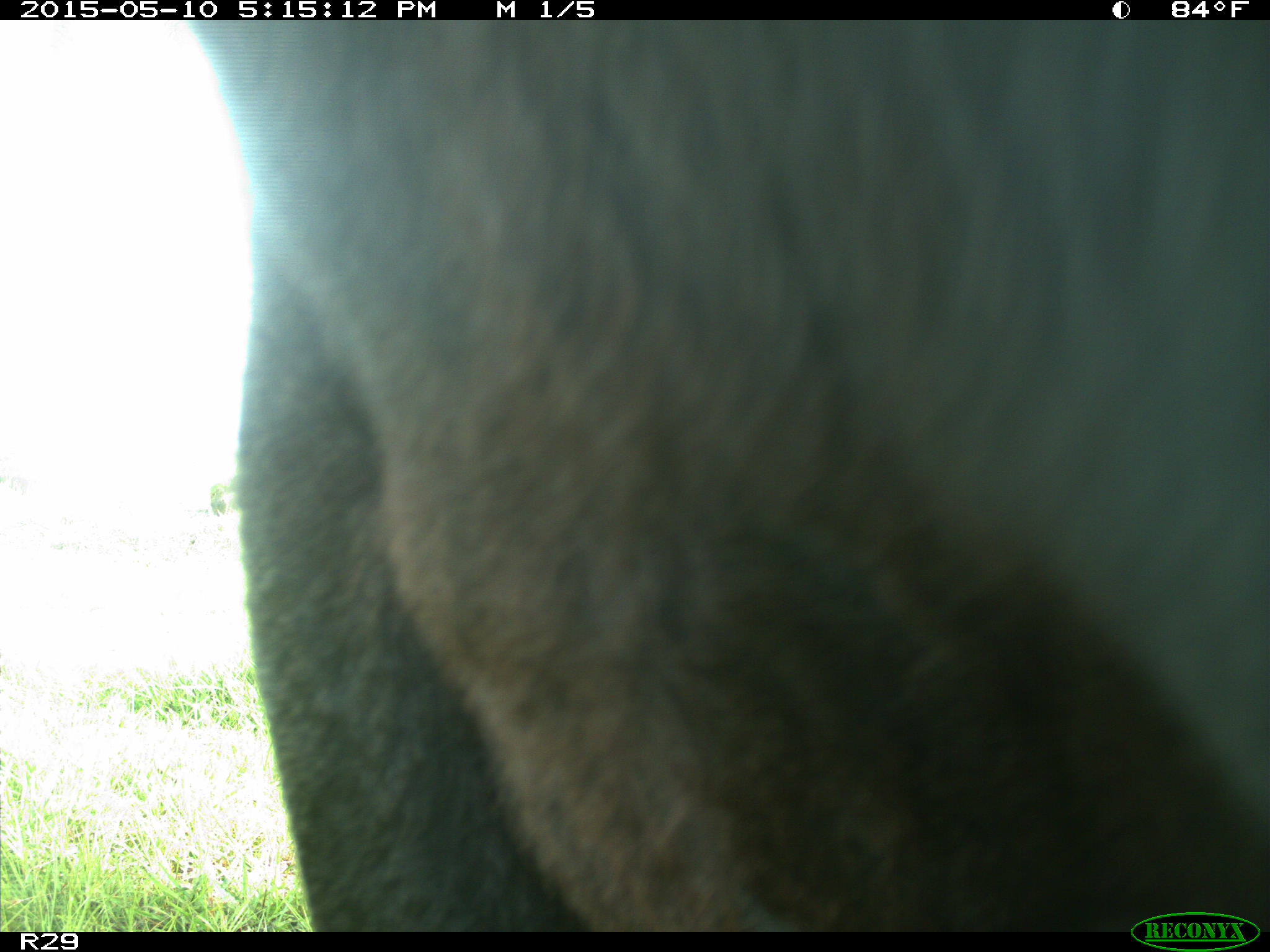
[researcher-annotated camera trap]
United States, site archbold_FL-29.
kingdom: Animalia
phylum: Chordata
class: Mammalia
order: Artiodactyla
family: Bovidae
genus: Bos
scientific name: Bos taurus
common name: domestic cow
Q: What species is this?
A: Bos taurus (domestic cow).